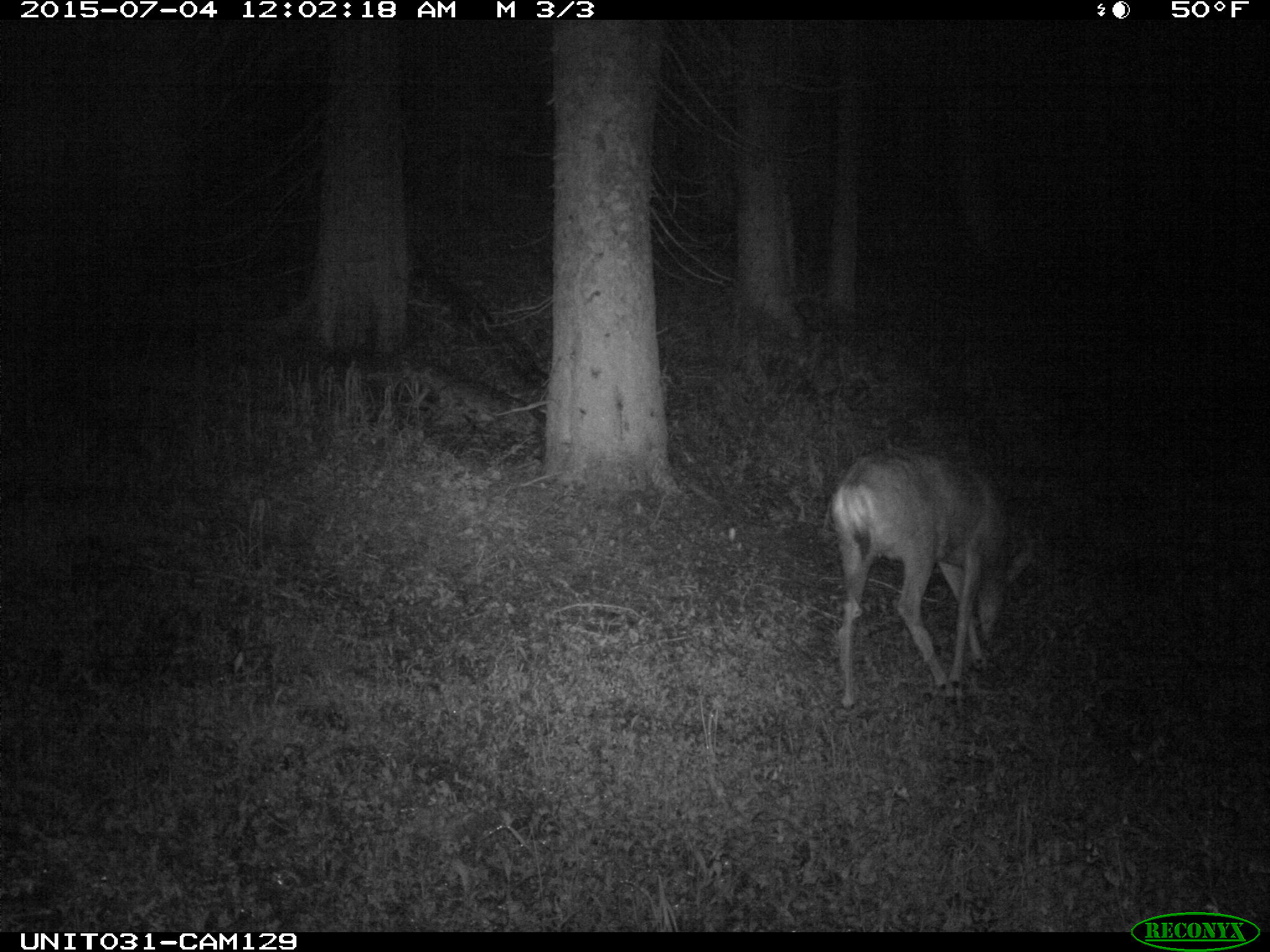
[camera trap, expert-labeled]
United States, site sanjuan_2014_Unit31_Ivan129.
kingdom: Animalia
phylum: Chordata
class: Mammalia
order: Artiodactyla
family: Cervidae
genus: Odocoileus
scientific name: Odocoileus hemionus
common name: mule deer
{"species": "Odocoileus hemionus (mule deer)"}